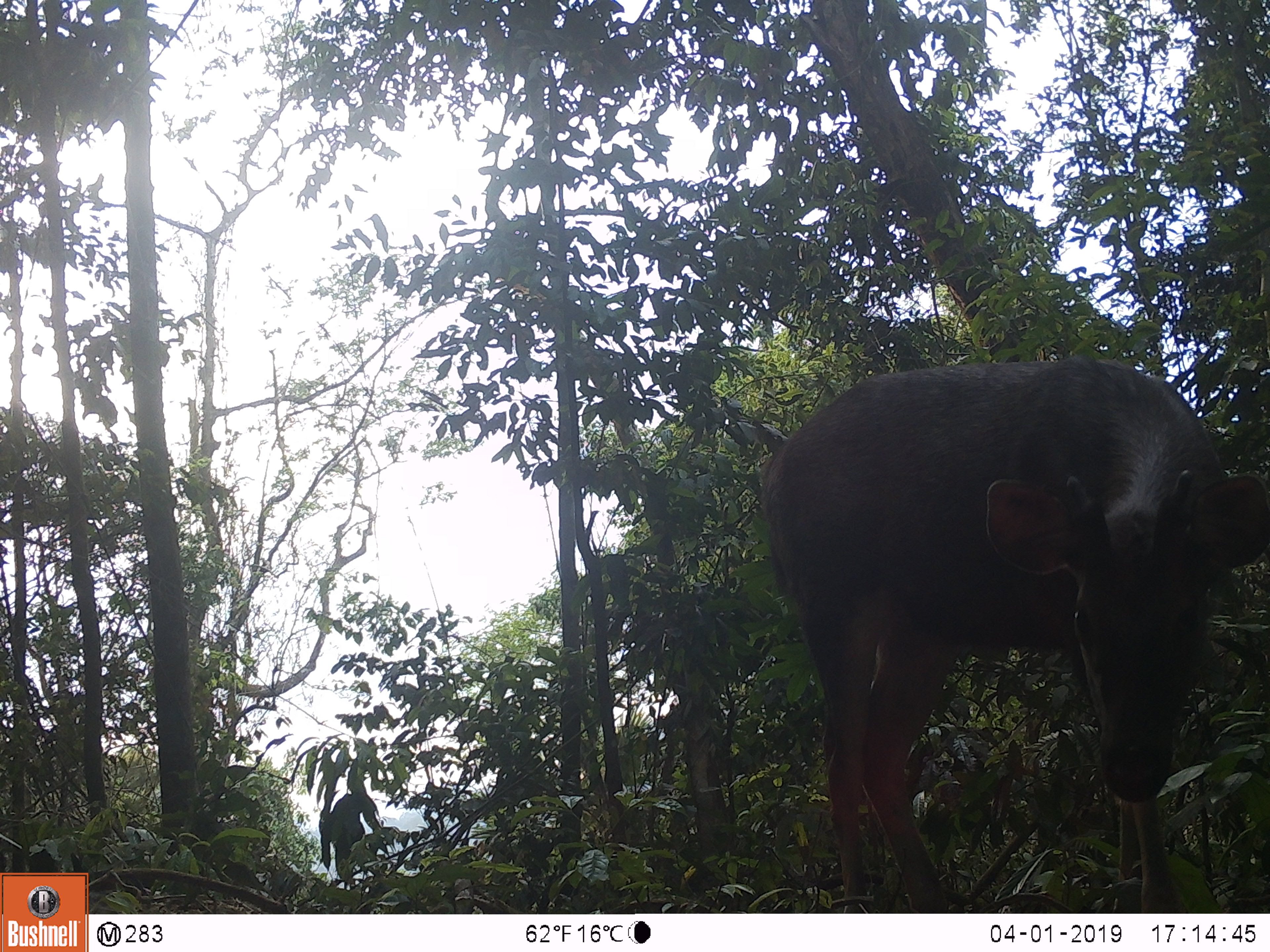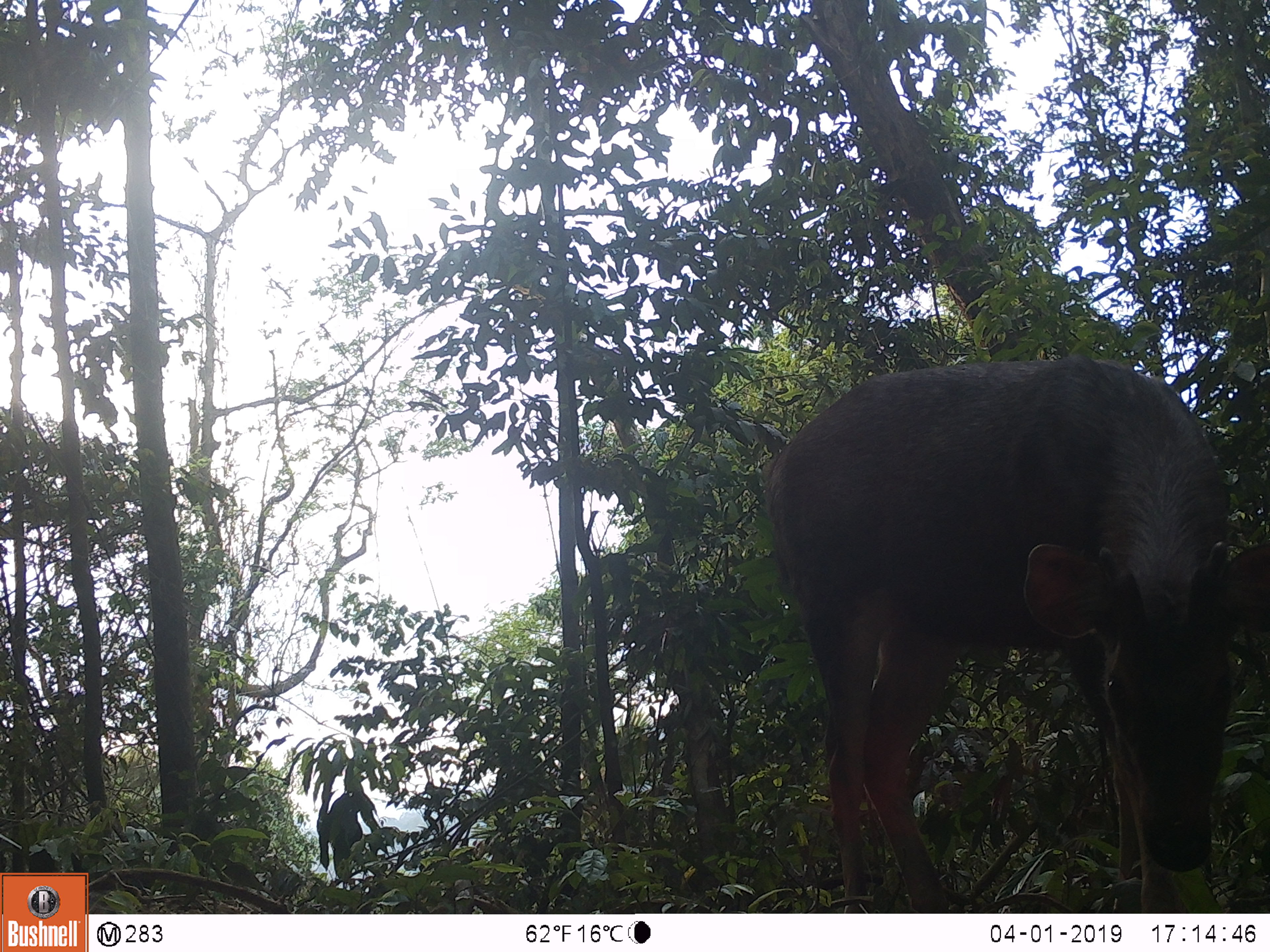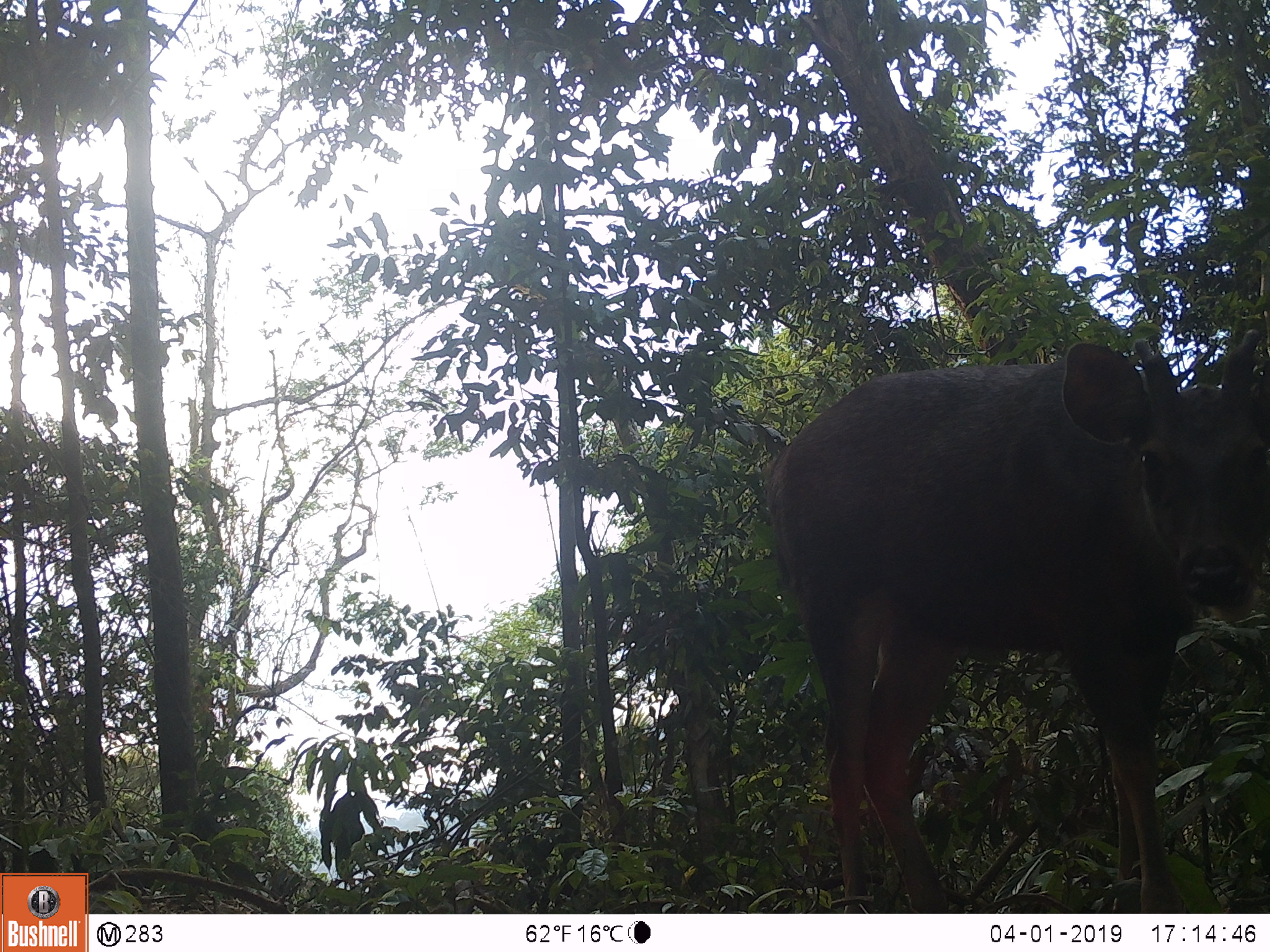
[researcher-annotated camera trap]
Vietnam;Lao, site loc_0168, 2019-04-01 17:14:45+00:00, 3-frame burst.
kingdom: Animalia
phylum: Chordata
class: Mammalia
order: Artiodactyla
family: Cervidae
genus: Rusa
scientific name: Rusa unicolor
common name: sambar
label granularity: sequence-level